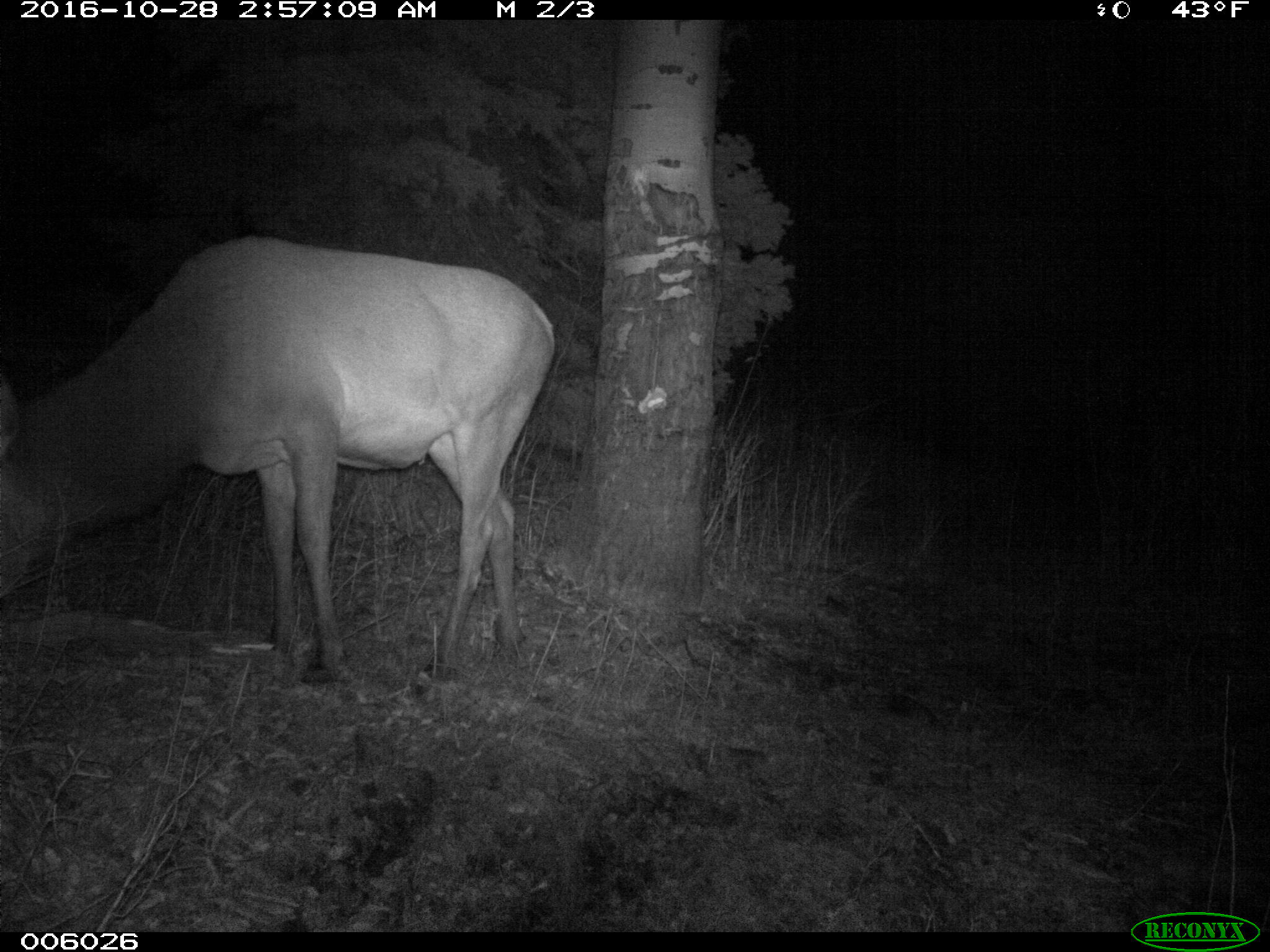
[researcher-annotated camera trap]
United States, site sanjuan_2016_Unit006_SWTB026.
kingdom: Animalia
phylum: Chordata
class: Mammalia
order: Artiodactyla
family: Cervidae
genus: Cervus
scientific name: Cervus elaphus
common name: red deer